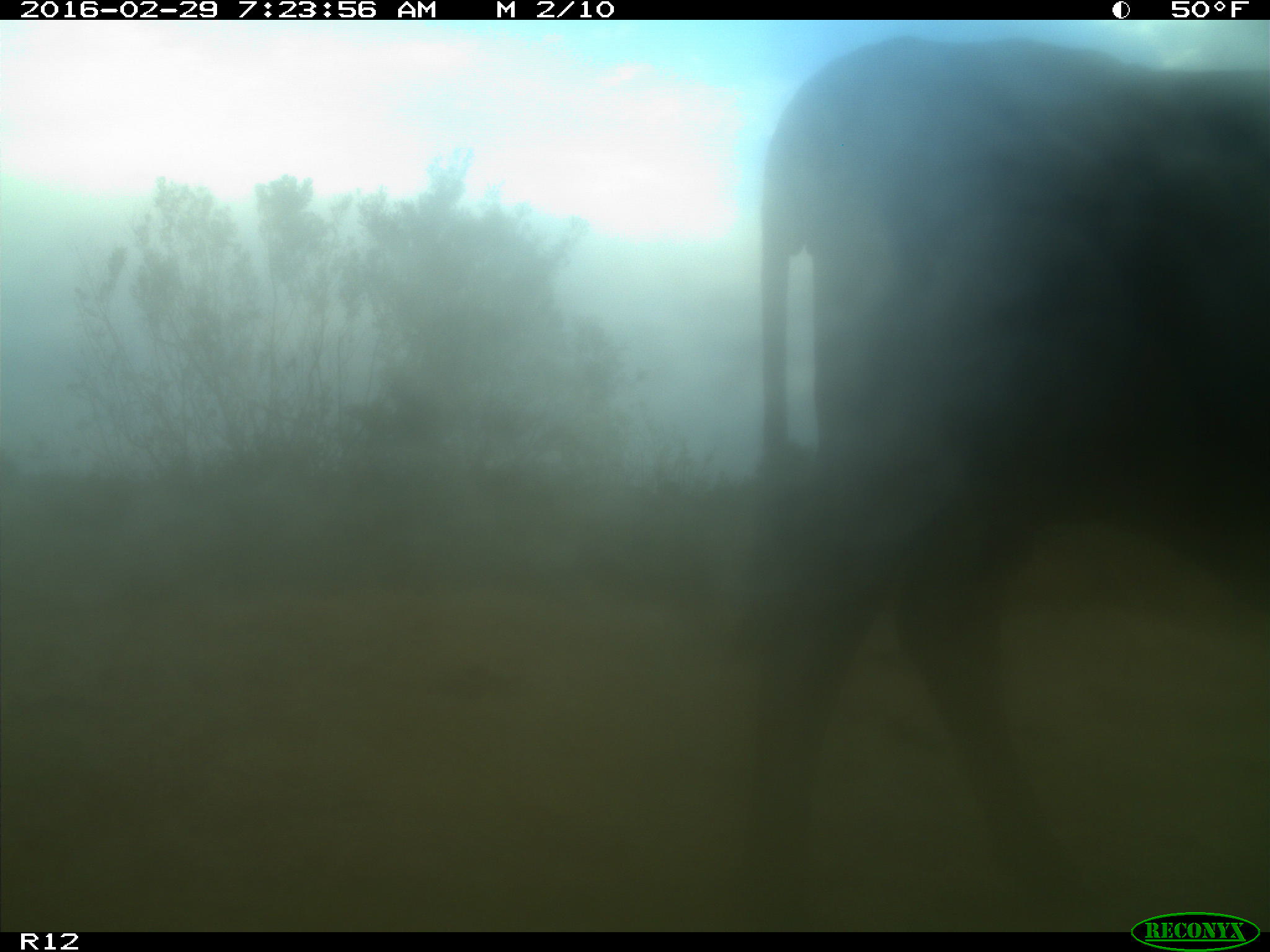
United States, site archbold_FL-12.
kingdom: Animalia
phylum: Chordata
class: Mammalia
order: Artiodactyla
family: Bovidae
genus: Bos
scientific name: Bos taurus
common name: domestic cow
Bos taurus (domestic cow).